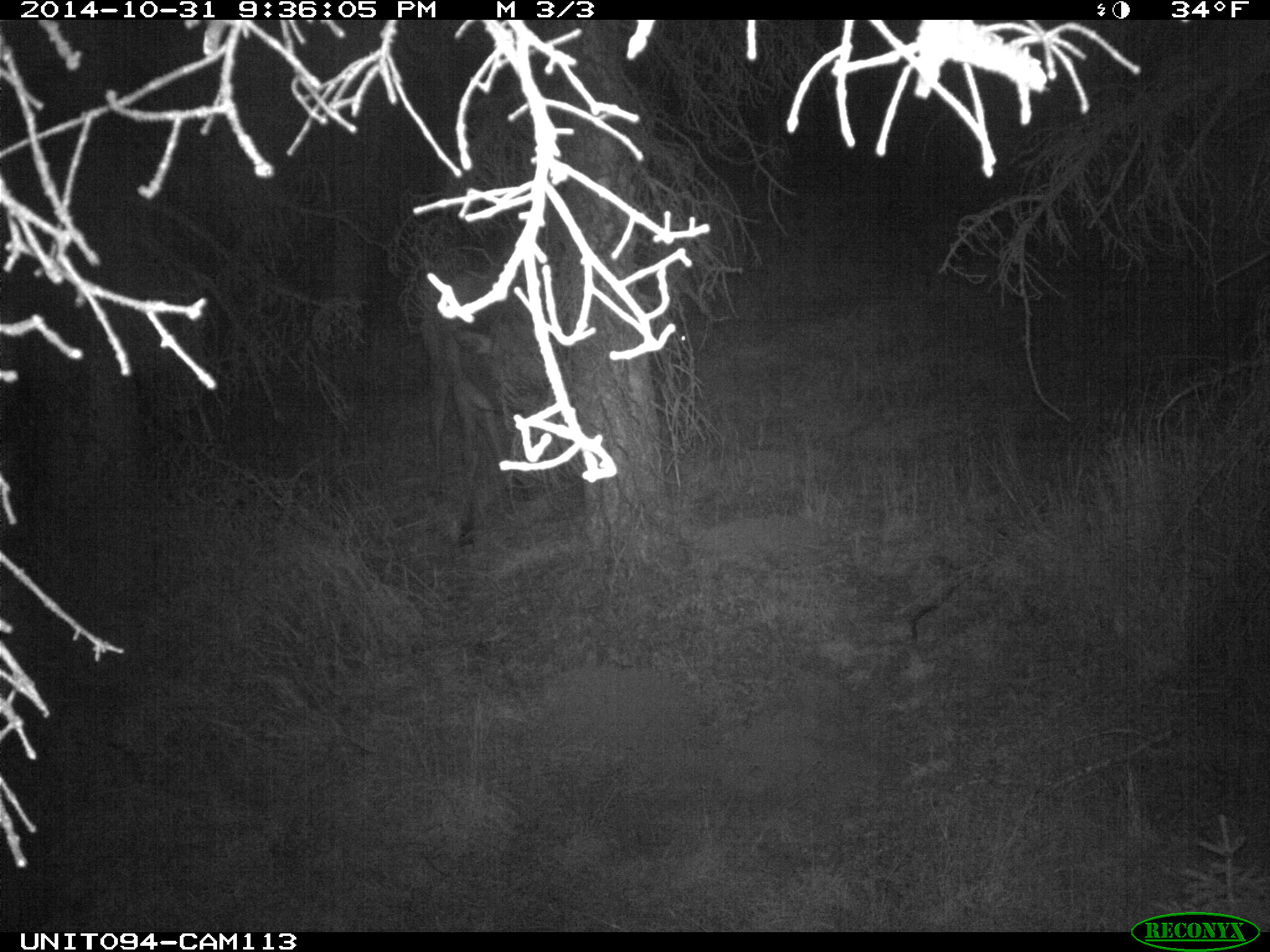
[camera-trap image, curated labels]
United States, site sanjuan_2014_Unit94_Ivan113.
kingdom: Animalia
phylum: Chordata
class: Mammalia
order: Artiodactyla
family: Cervidae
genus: Cervus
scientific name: Cervus elaphus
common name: red deer